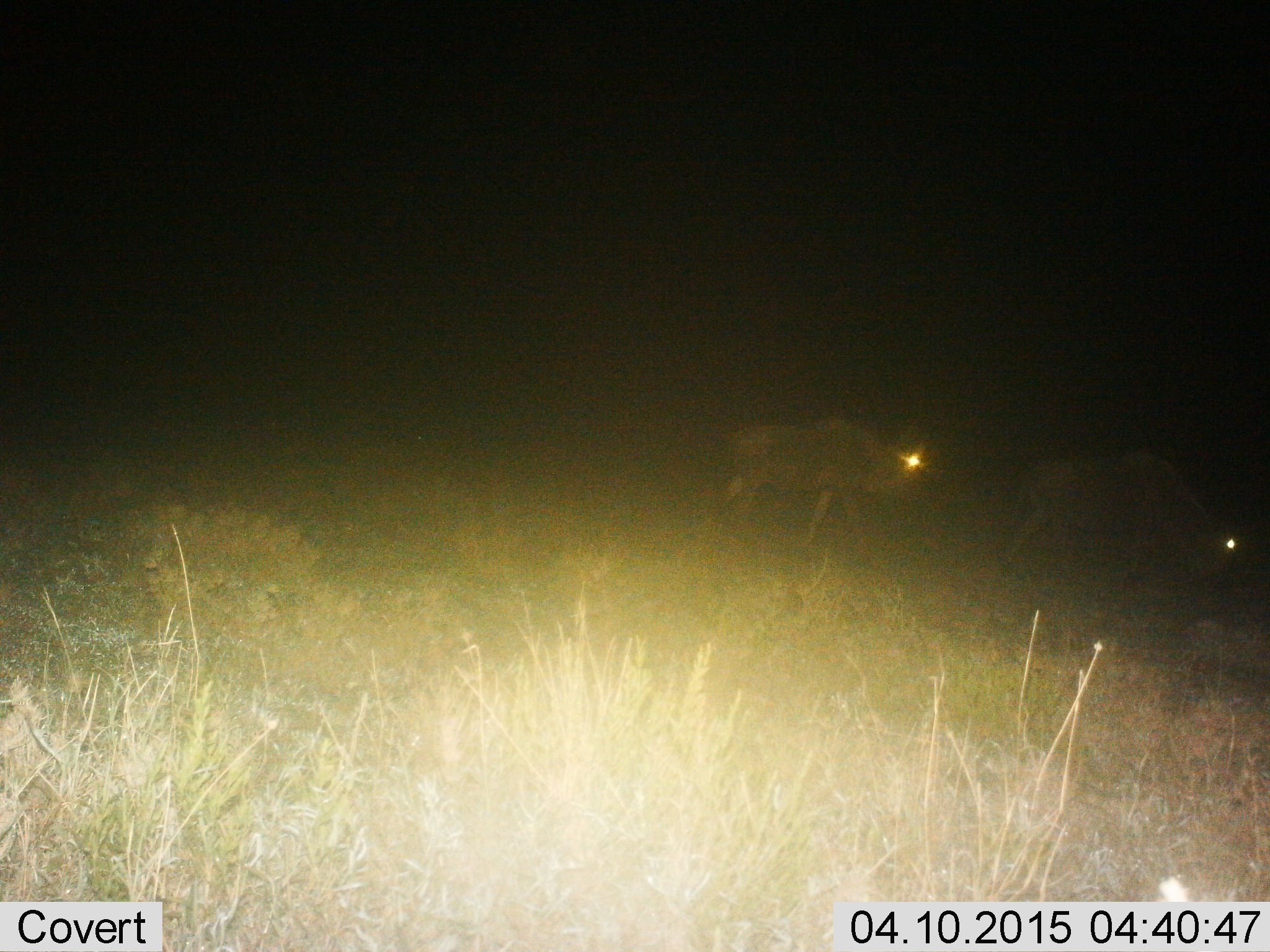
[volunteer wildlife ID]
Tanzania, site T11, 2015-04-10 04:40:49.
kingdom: Animalia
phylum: Chordata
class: Mammalia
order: Artiodactyla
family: Bovidae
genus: Connochaetes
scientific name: Connochaetes taurinus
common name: blue wildebeest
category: wildebeest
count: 2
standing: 10%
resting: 0%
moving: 100%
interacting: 0%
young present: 0%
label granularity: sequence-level